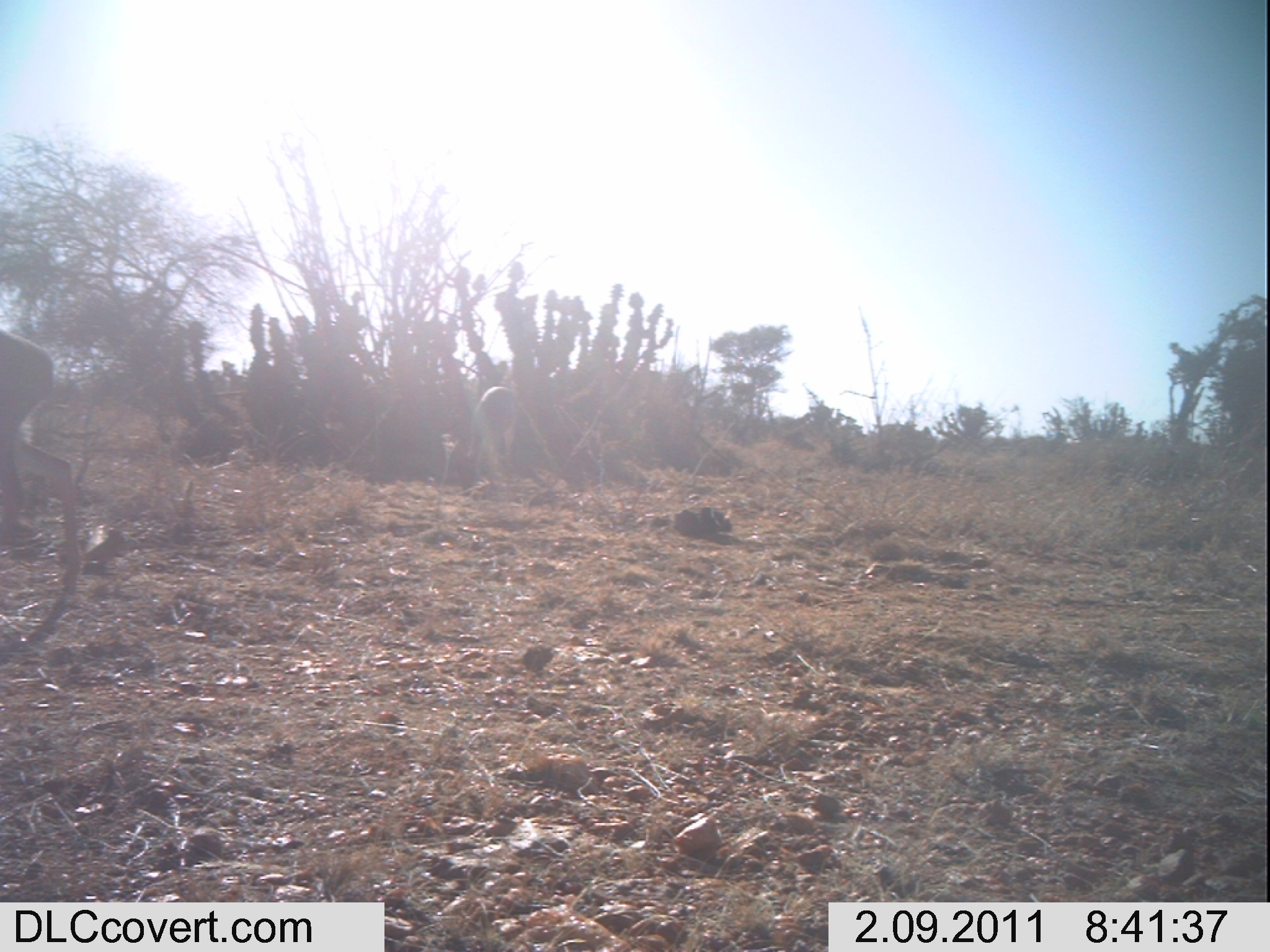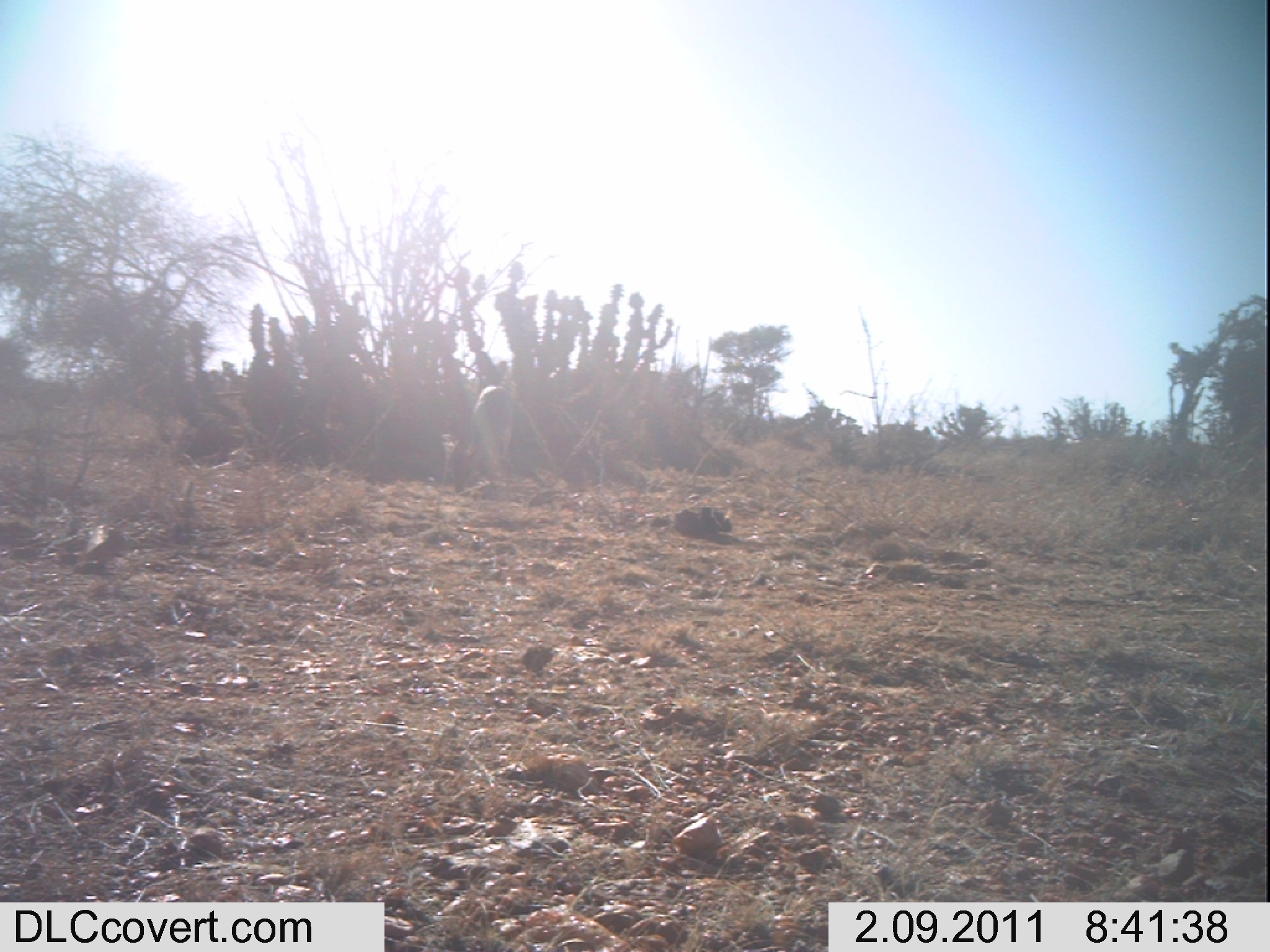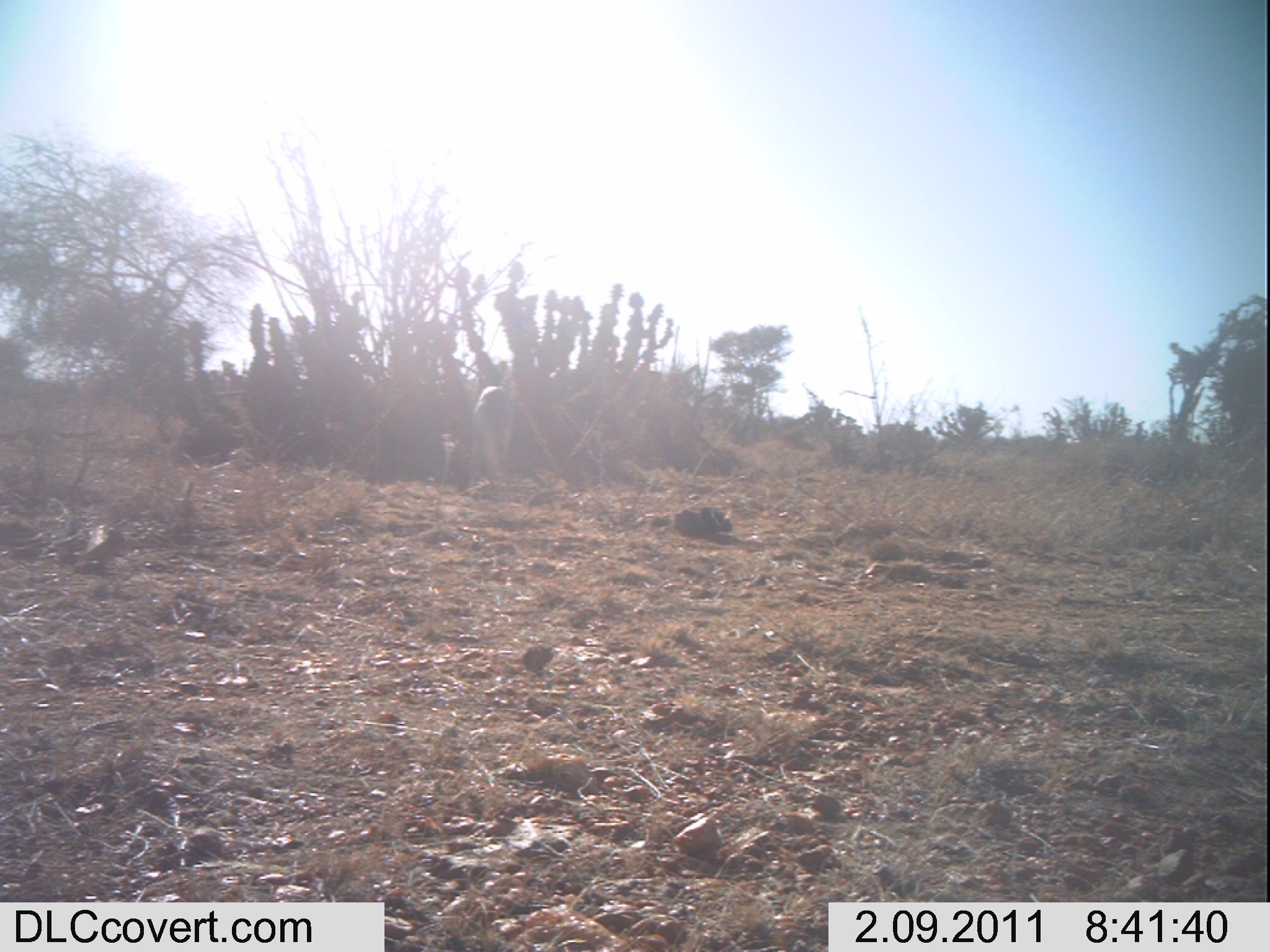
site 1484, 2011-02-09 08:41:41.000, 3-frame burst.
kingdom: Animalia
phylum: Chordata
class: Mammalia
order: Artiodactyla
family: Bovidae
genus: Aepyceros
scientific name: Aepyceros melampus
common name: impala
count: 2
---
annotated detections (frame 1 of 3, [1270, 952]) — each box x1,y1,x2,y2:
aepyceros melampus: 0,327,81,595; 453,387,515,496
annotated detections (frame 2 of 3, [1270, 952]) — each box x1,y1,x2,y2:
aepyceros melampus: 450,385,514,493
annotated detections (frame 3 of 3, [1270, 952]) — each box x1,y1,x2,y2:
aepyceros melampus: 472,385,514,477